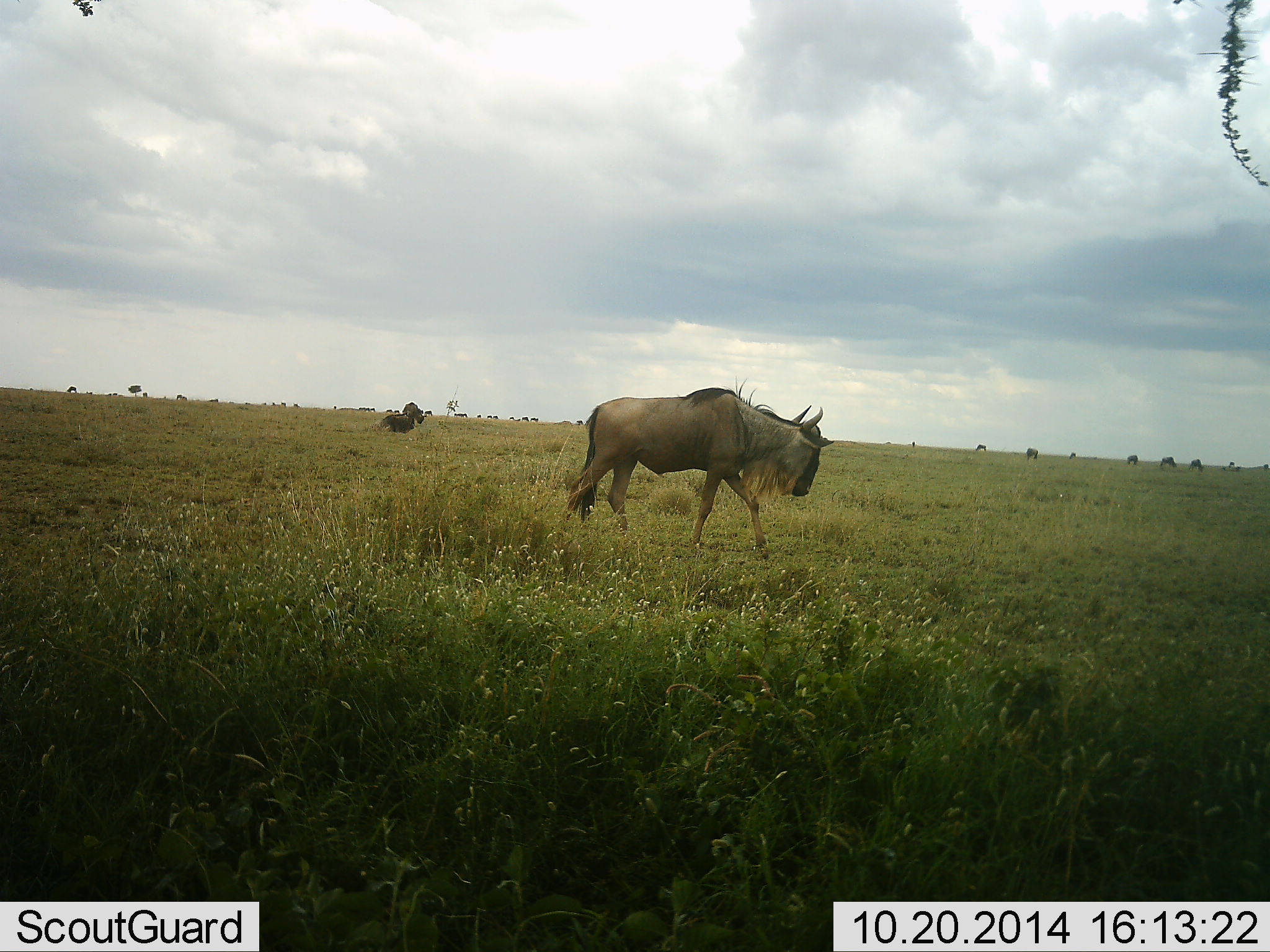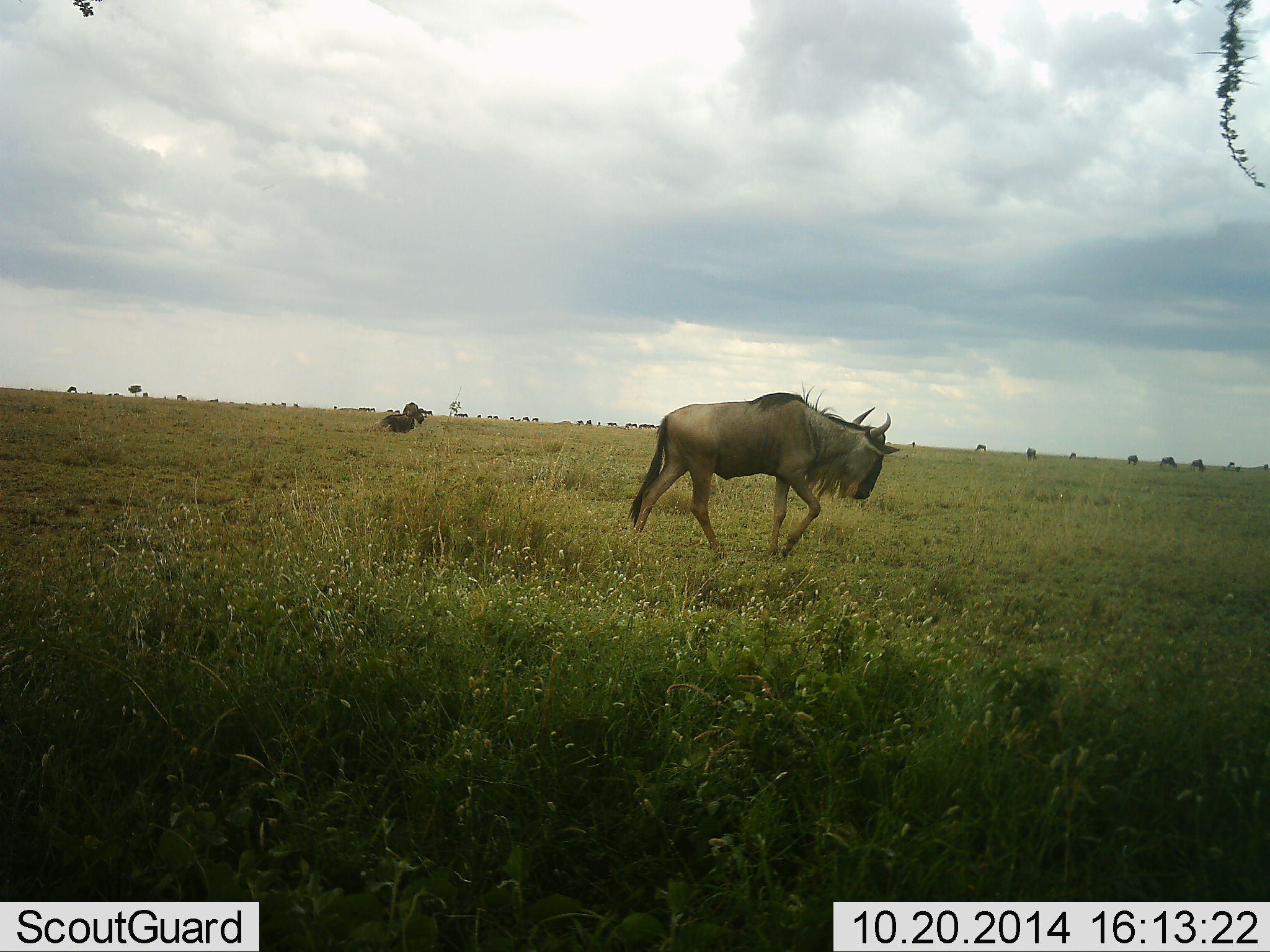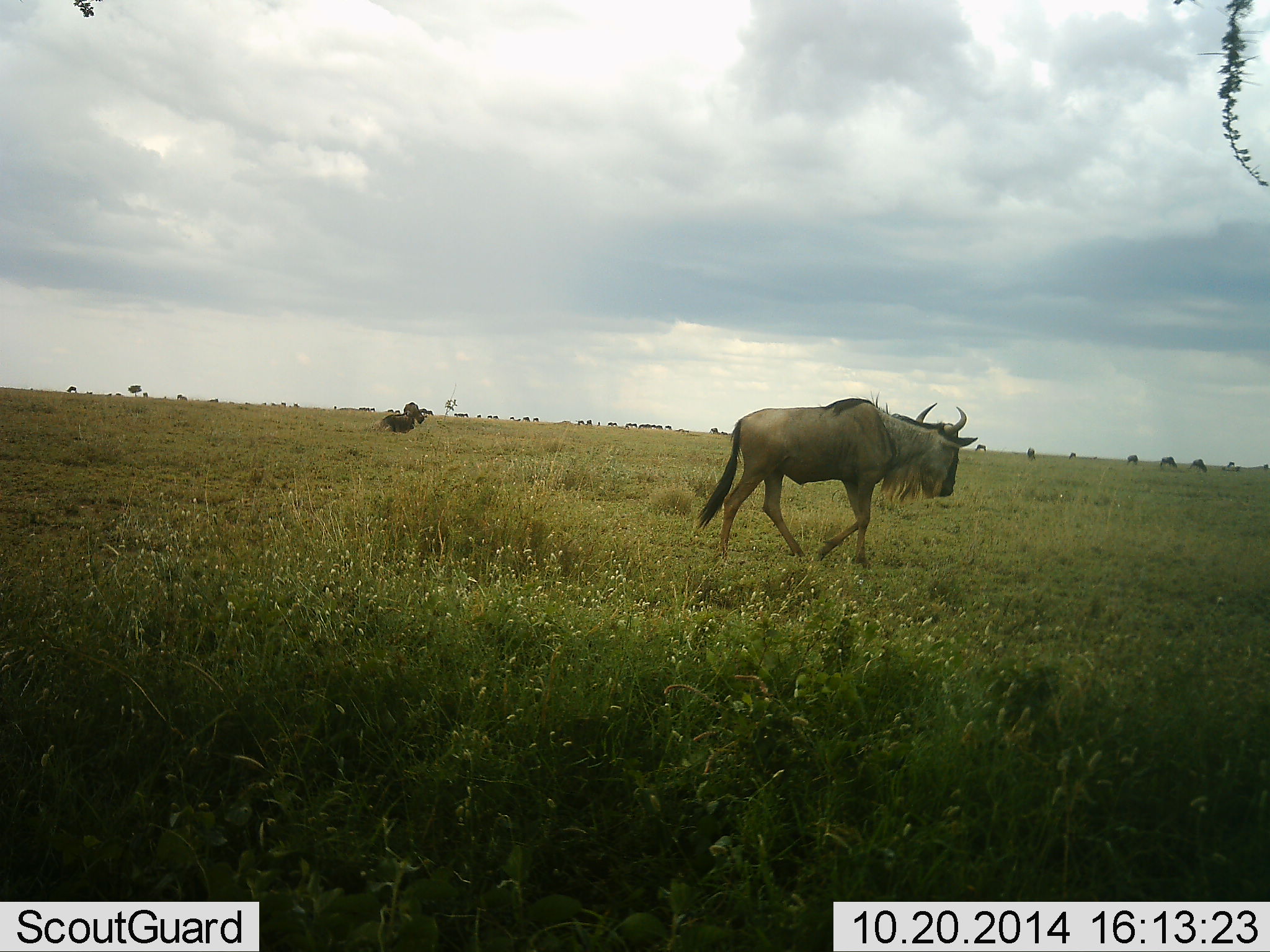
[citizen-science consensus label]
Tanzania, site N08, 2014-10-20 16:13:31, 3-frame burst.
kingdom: Animalia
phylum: Chordata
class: Mammalia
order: Artiodactyla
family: Bovidae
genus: Connochaetes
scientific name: Connochaetes taurinus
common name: blue wildebeest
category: wildebeest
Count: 1.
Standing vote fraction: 30%.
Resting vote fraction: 10%.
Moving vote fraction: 90%.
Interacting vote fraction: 0%.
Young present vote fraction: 0%.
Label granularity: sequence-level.